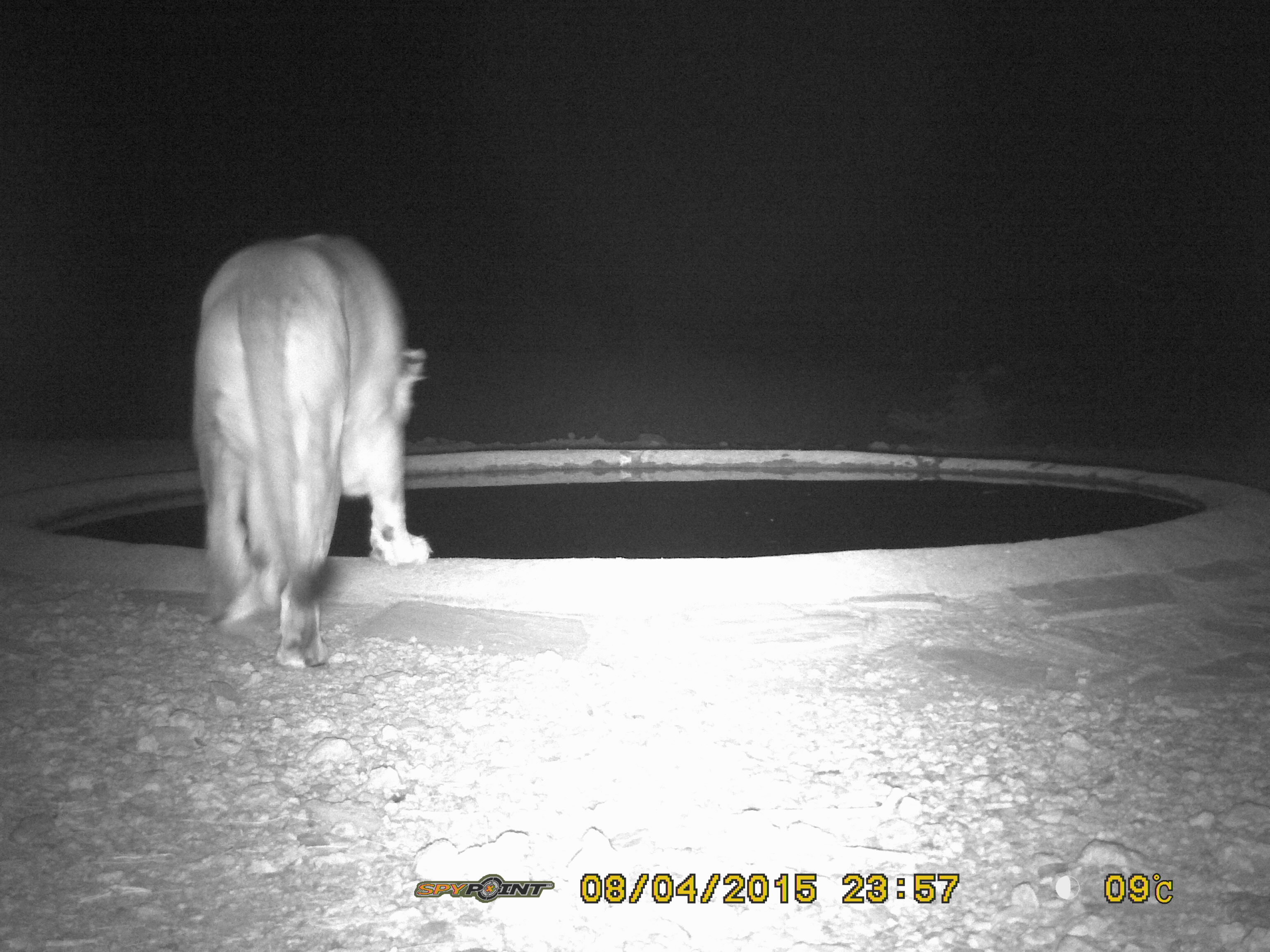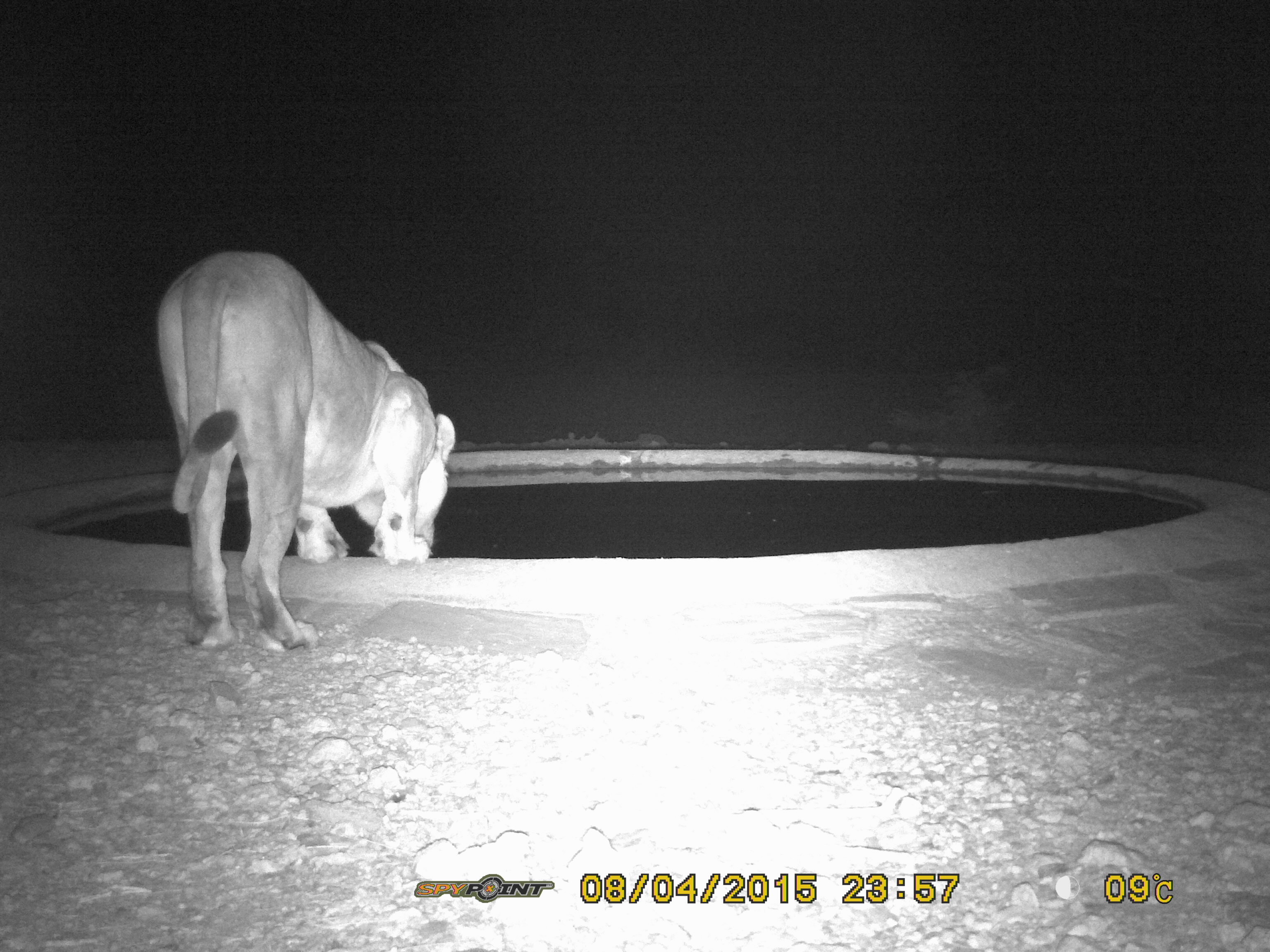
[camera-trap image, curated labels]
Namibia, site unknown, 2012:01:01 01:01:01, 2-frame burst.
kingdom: Animalia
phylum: Chordata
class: Mammalia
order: Carnivora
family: Felidae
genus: Panthera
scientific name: Panthera leo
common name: lion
Panthera leo (lion).